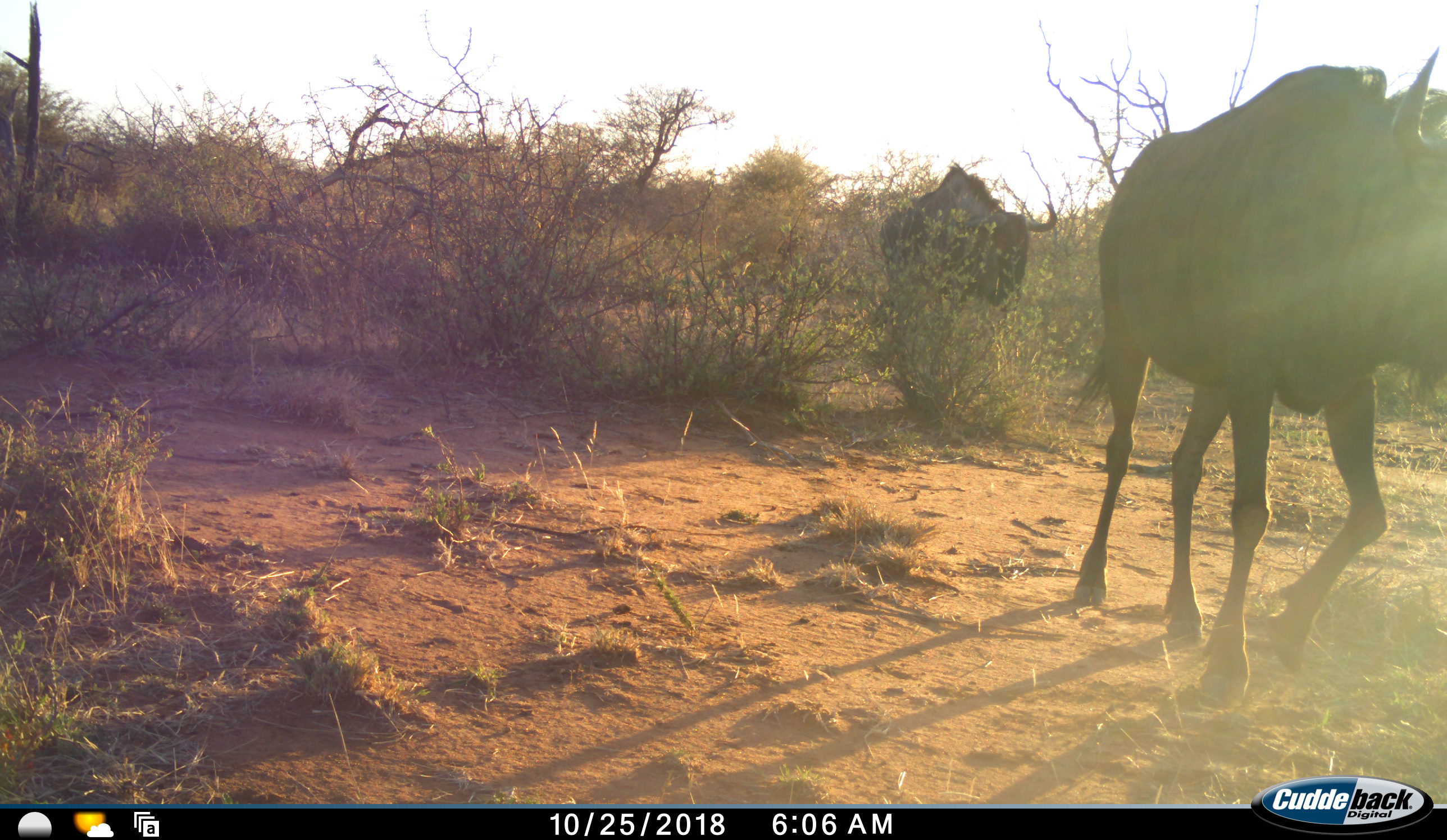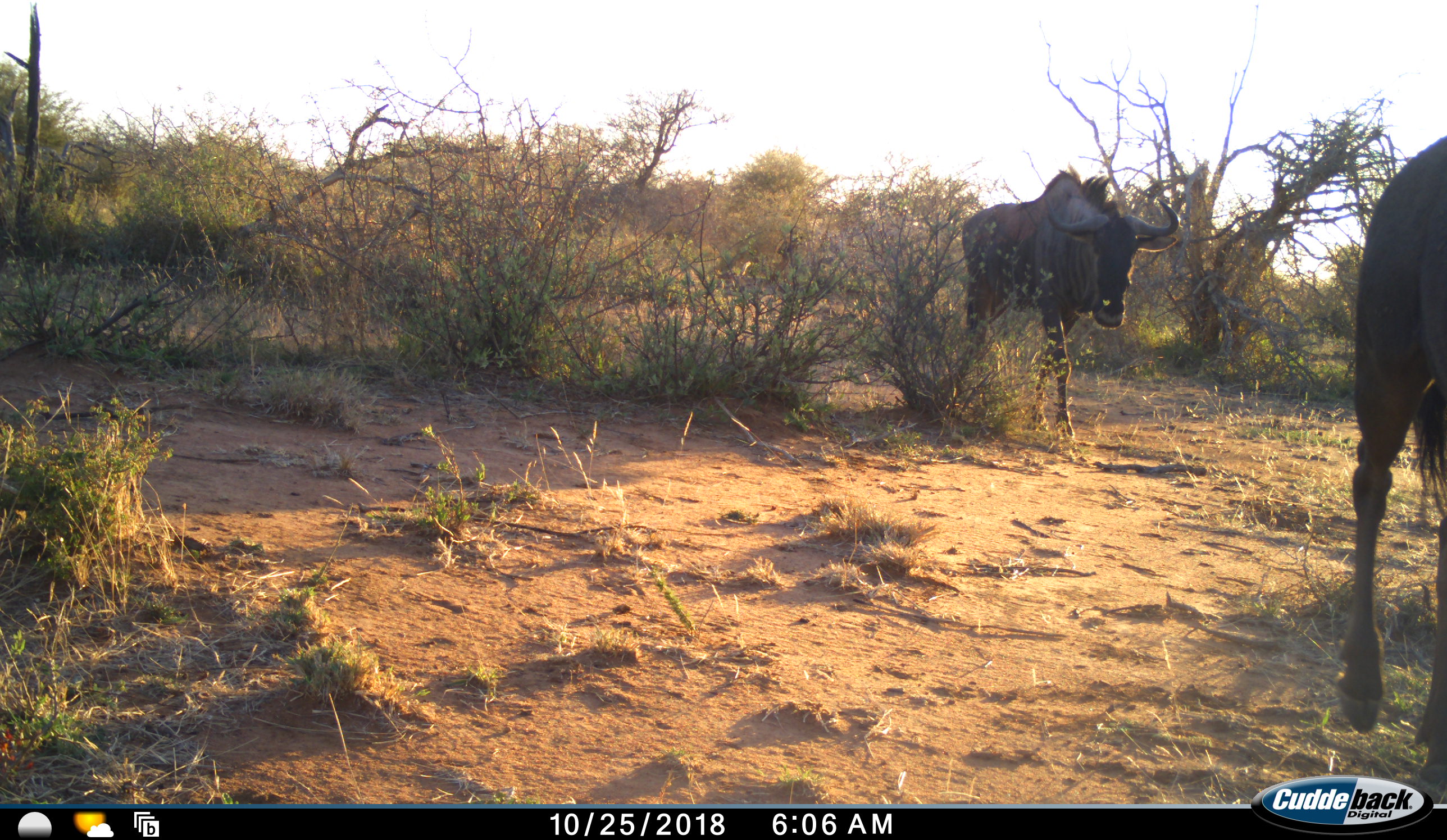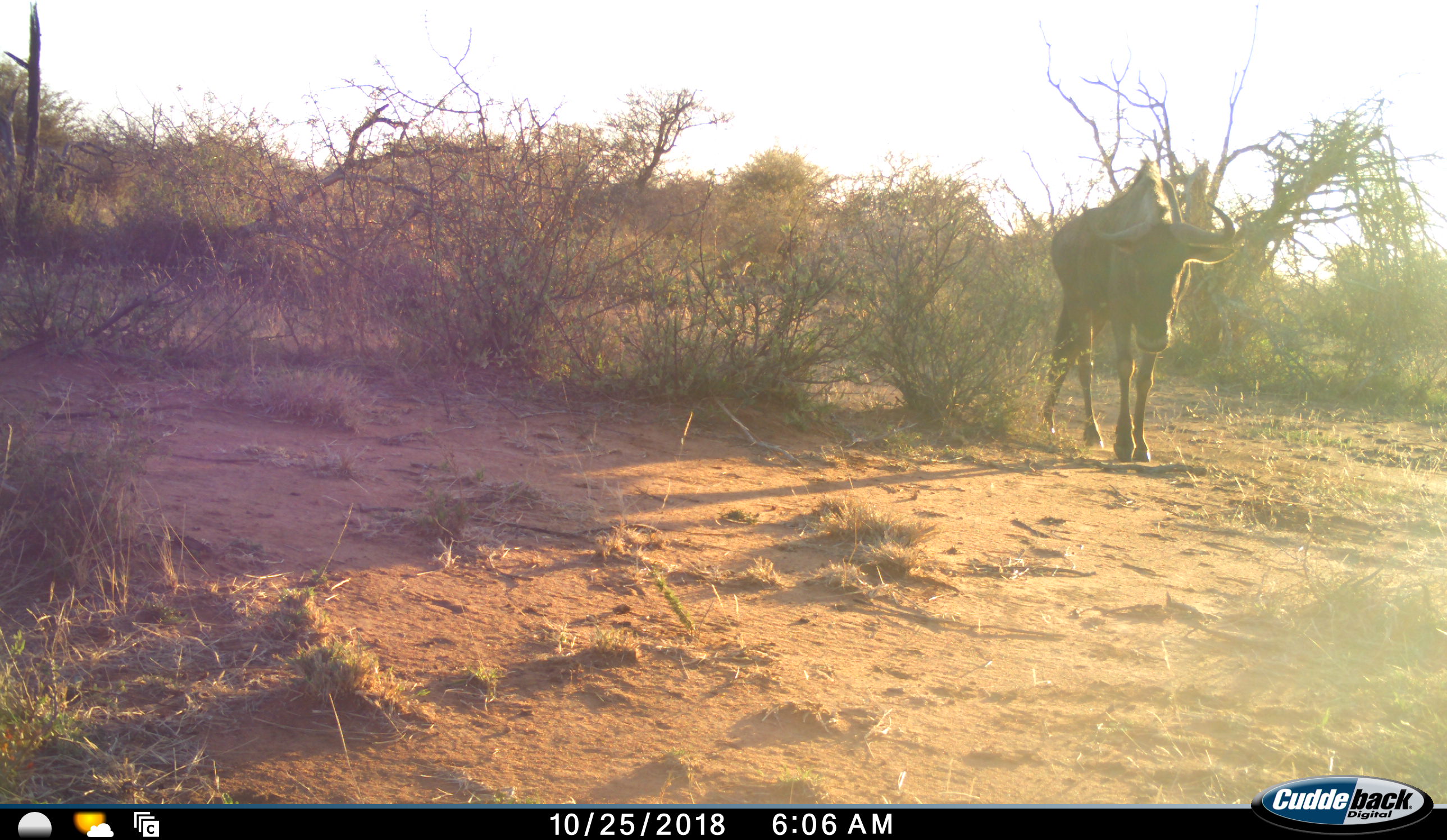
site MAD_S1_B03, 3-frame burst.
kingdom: Animalia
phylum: Chordata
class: Mammalia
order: Artiodactyla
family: Bovidae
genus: Connochaetes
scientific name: Connochaetes taurinus taurinus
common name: blue wildebeest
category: wildebeestblue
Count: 2.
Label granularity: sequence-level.